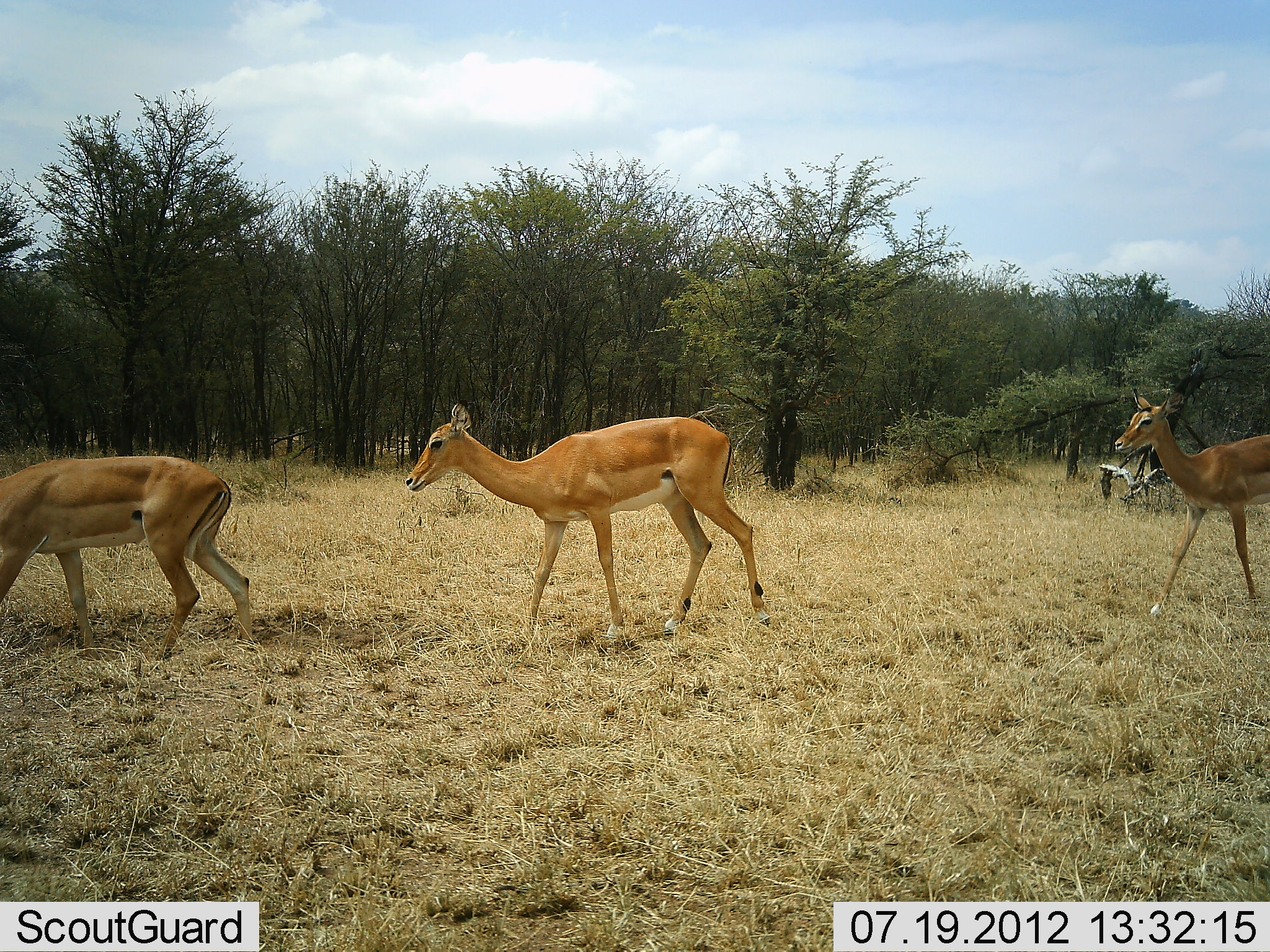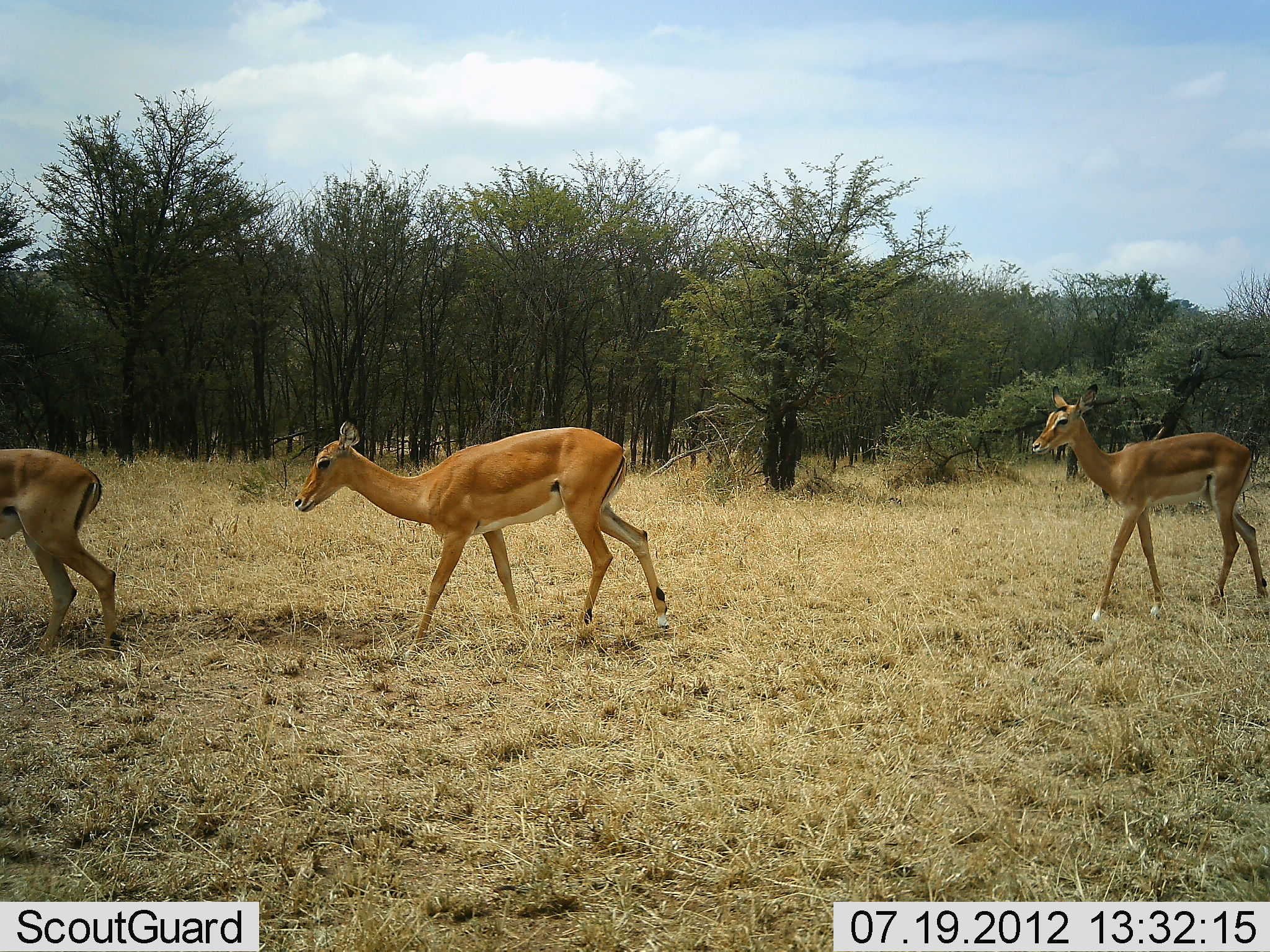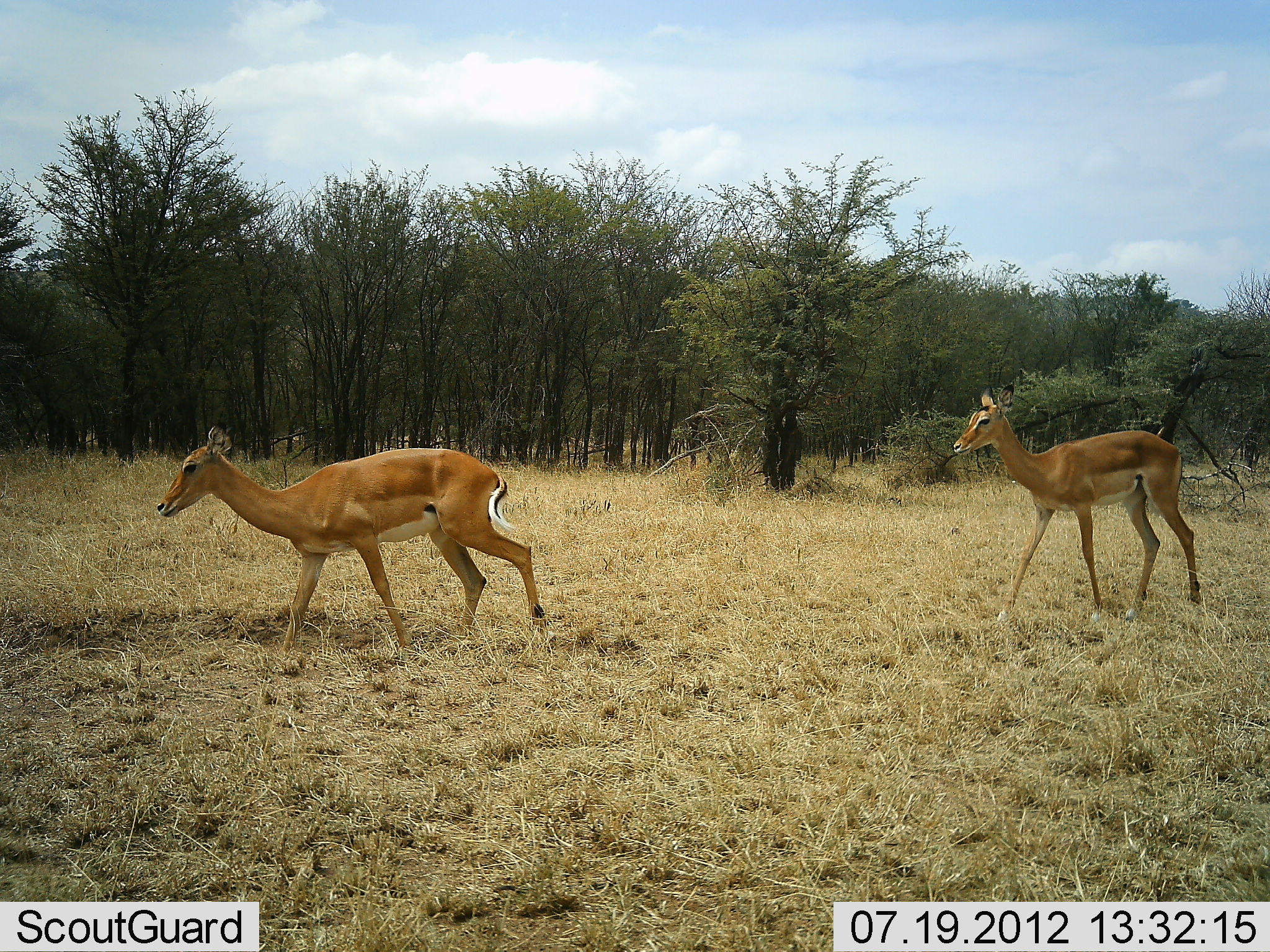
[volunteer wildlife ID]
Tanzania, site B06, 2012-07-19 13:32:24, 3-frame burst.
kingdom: Animalia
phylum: Chordata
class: Mammalia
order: Artiodactyla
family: Bovidae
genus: Aepyceros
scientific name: Aepyceros melampus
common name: impala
Impala (Aepyceros melampus), count 3. Behavior (volunteer vote fractions): standing 0%, resting 0%, moving 100%, interacting 0%. Young present (vote fraction): 10%. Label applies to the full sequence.